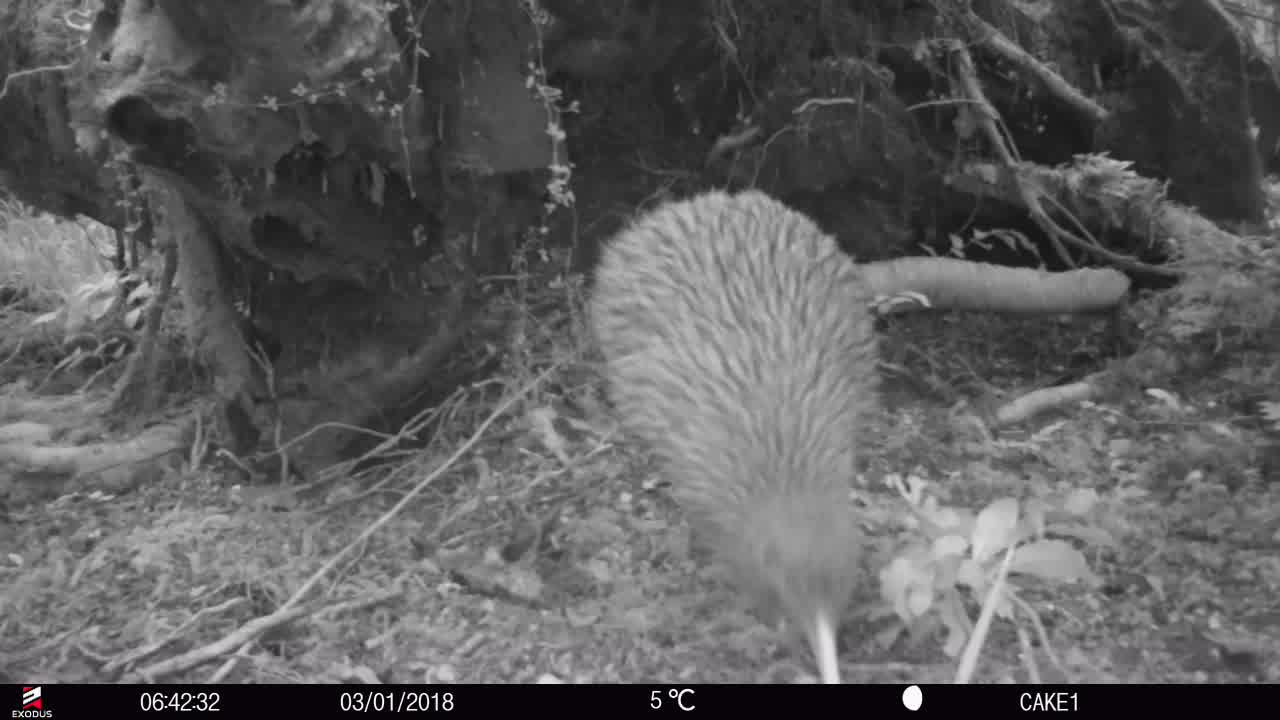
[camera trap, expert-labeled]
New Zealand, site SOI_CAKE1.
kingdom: Animalia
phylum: Chordata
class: Aves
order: Apterygiformes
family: Apterygidae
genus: Apteryx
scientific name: Apteryx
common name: kiwi